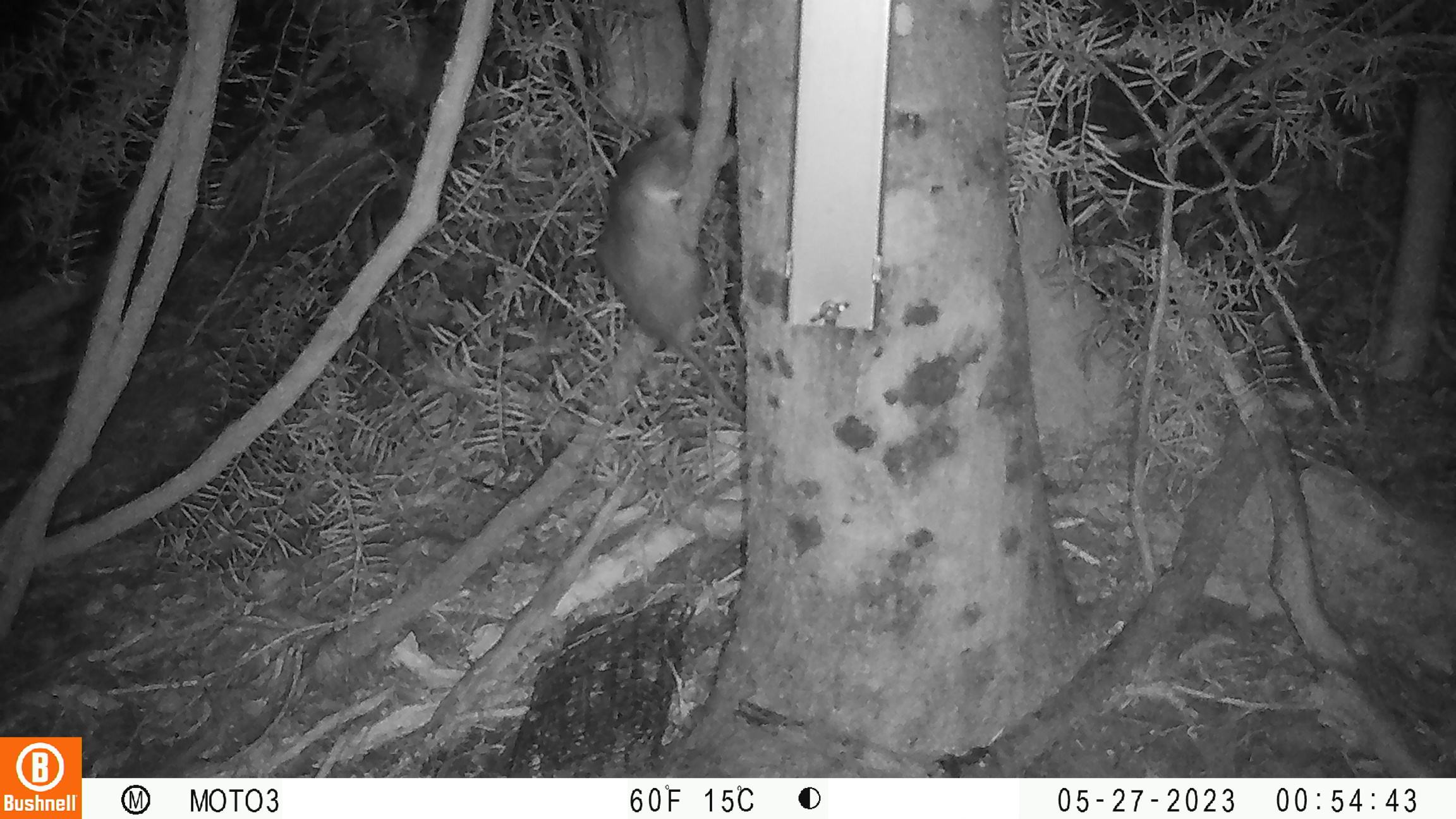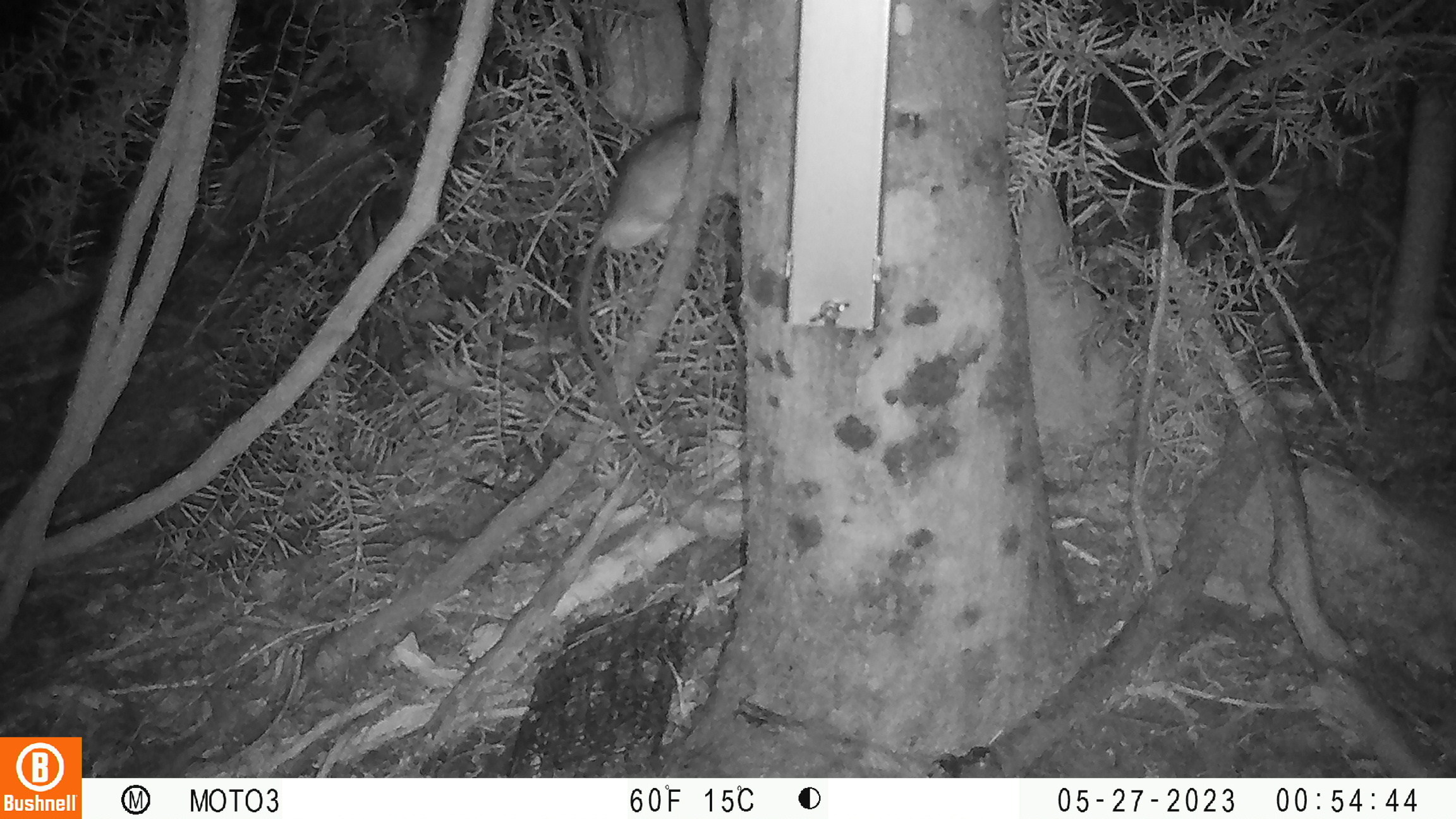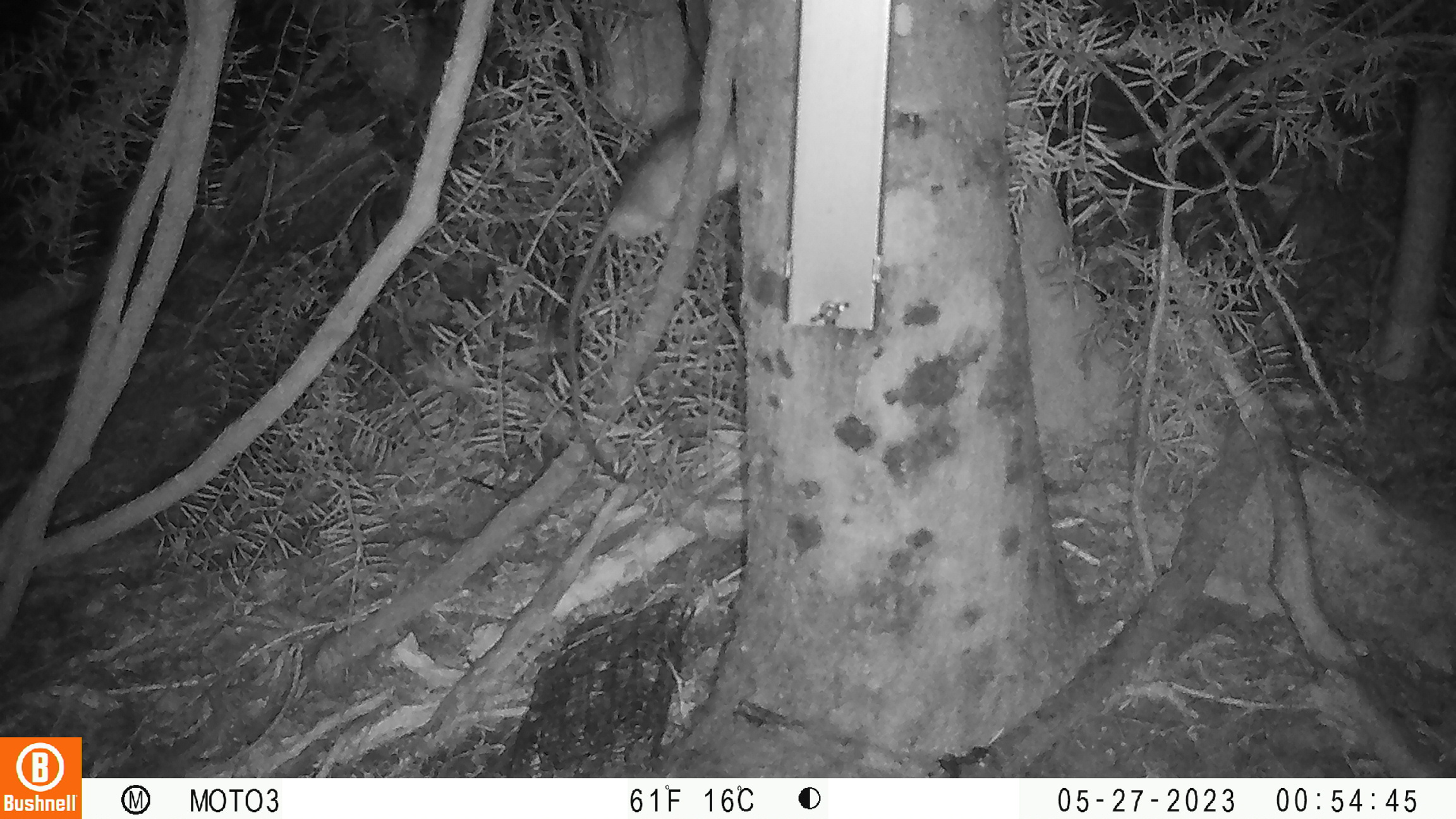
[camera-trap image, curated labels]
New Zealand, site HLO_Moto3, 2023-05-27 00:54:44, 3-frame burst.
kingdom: Animalia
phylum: Chordata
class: Mammalia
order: Rodentia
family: Muridae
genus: Rattus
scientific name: Rattus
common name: rat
Rat (Rattus).